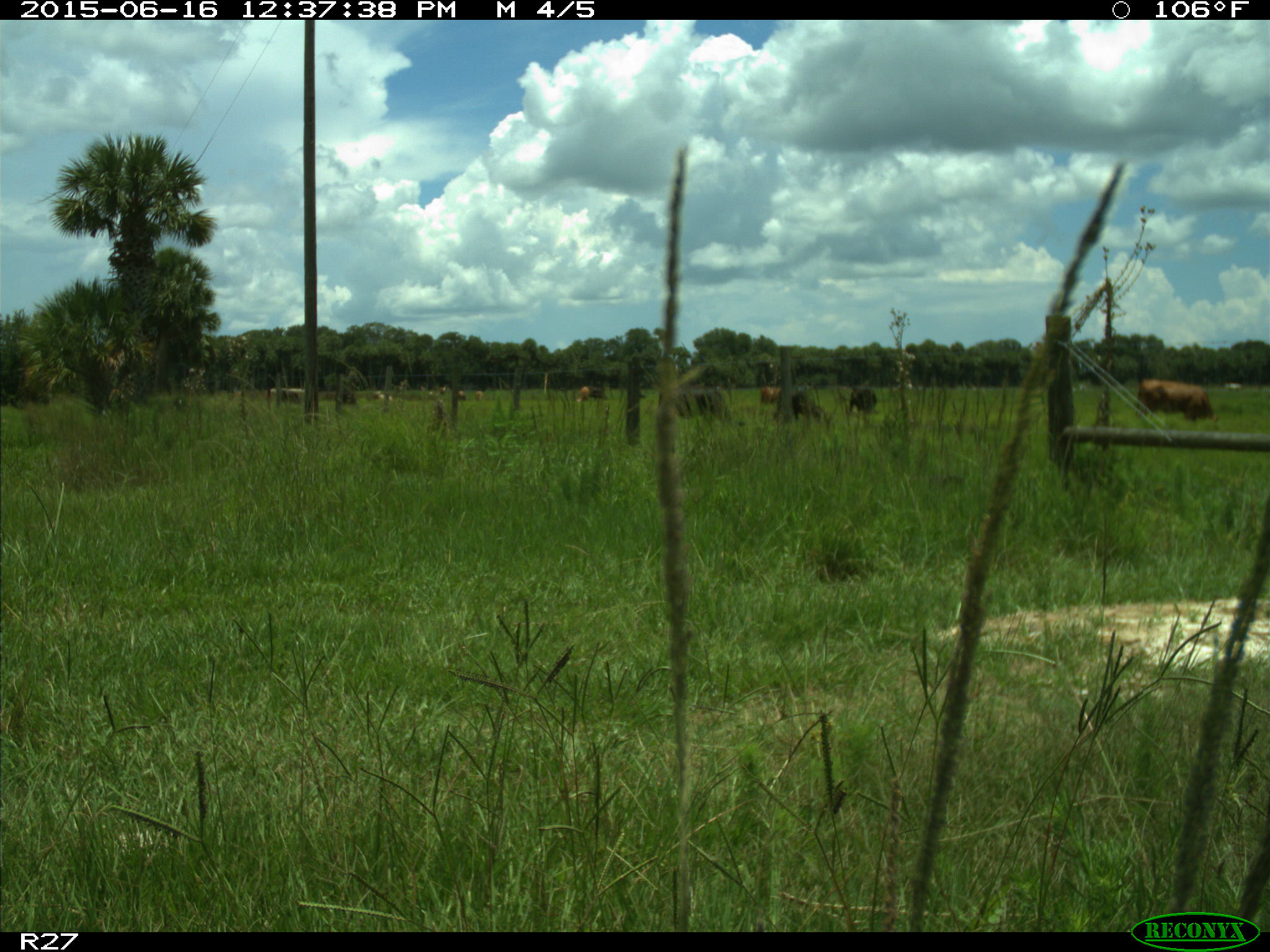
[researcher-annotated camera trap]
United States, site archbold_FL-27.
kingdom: Animalia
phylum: Chordata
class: Mammalia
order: Artiodactyla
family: Bovidae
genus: Bos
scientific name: Bos taurus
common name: domestic cow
Bos taurus (domestic cow).